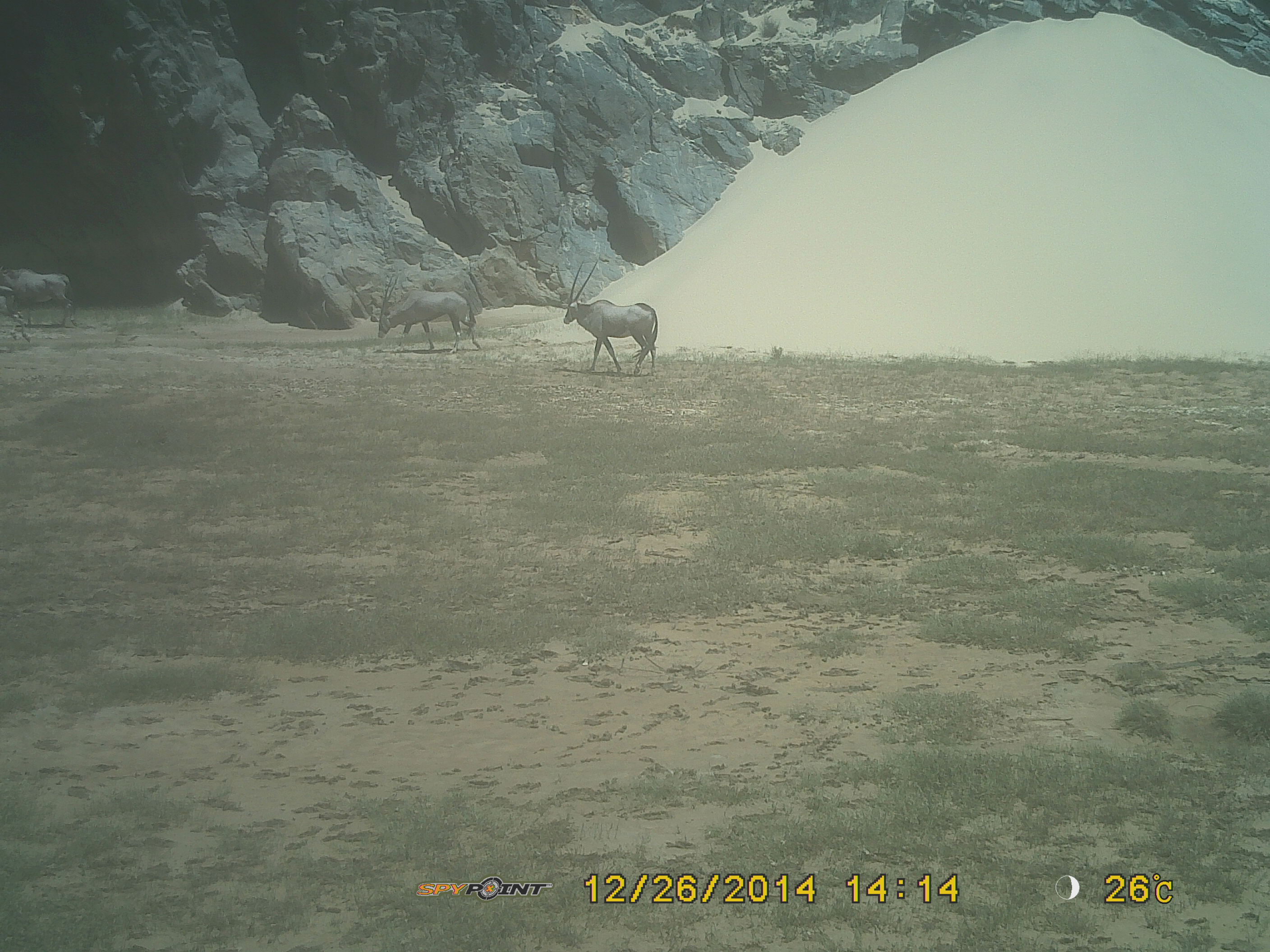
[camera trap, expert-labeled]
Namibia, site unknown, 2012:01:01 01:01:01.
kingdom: Animalia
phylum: Chordata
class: Mammalia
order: Artiodactyla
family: Bovidae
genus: Oryx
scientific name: Oryx gazella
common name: gemsbok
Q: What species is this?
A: Oryx gazella (gemsbok).